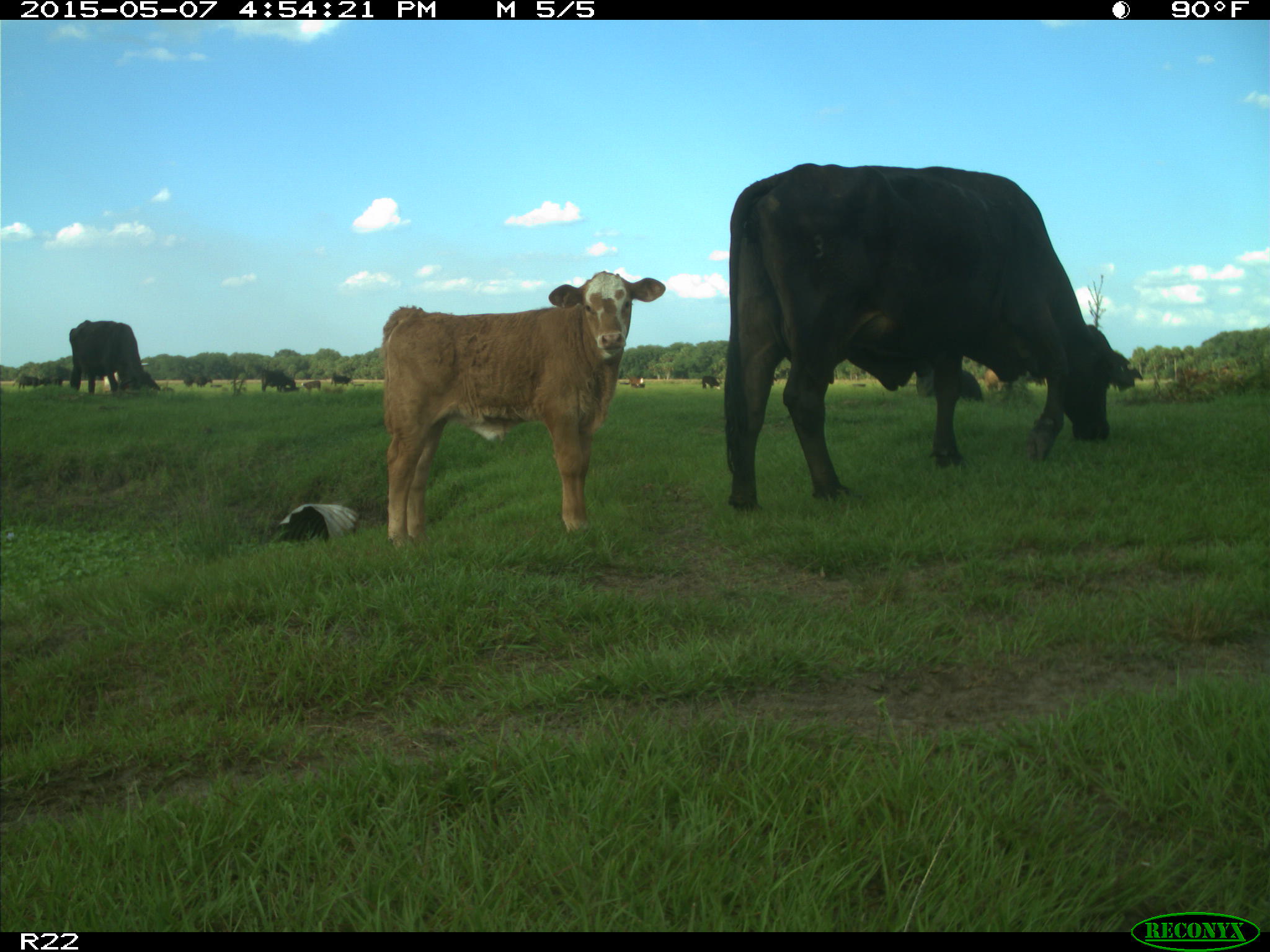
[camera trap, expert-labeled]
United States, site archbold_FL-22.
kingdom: Animalia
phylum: Chordata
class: Mammalia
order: Artiodactyla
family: Bovidae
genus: Bos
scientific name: Bos taurus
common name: domestic cow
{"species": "Bos taurus (domestic cow)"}